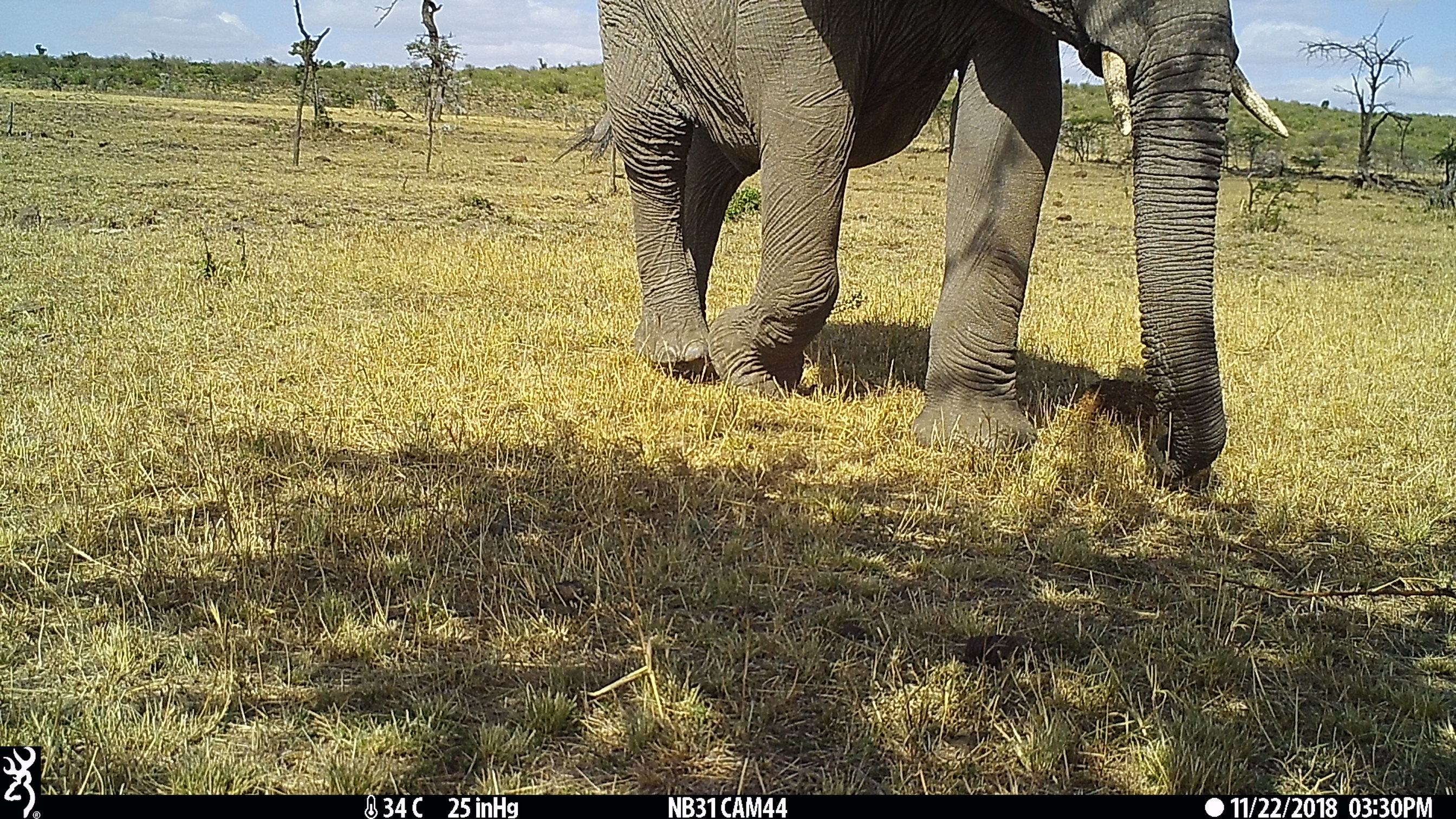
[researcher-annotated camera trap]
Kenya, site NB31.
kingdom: Animalia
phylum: Chordata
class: Mammalia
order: Proboscidea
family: Elephantidae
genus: Loxodonta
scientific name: Loxodonta africana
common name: elephant